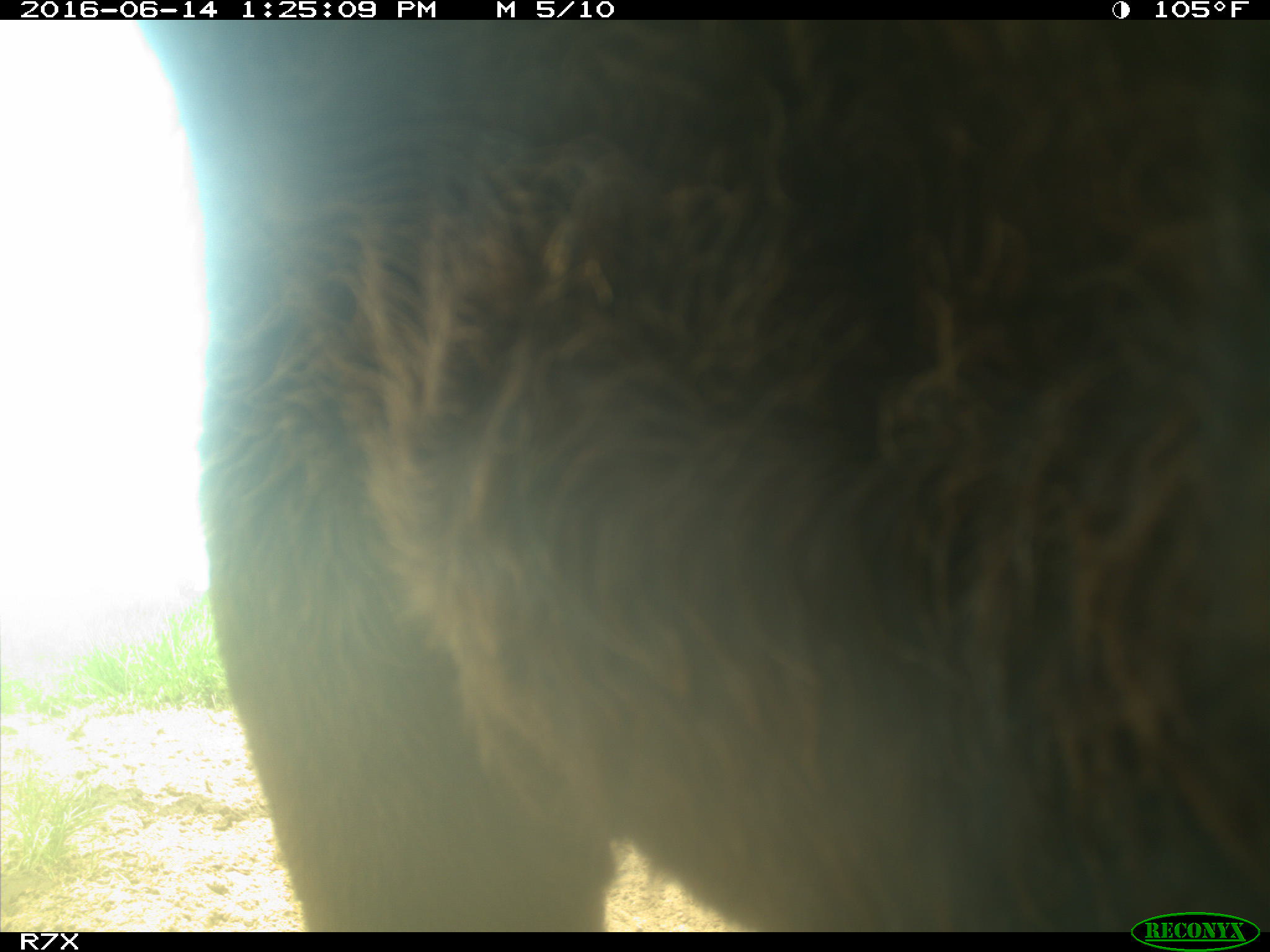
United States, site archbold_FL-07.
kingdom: Animalia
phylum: Chordata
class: Mammalia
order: Artiodactyla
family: Bovidae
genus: Bos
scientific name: Bos taurus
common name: domestic cow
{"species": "Bos taurus (domestic cow)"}